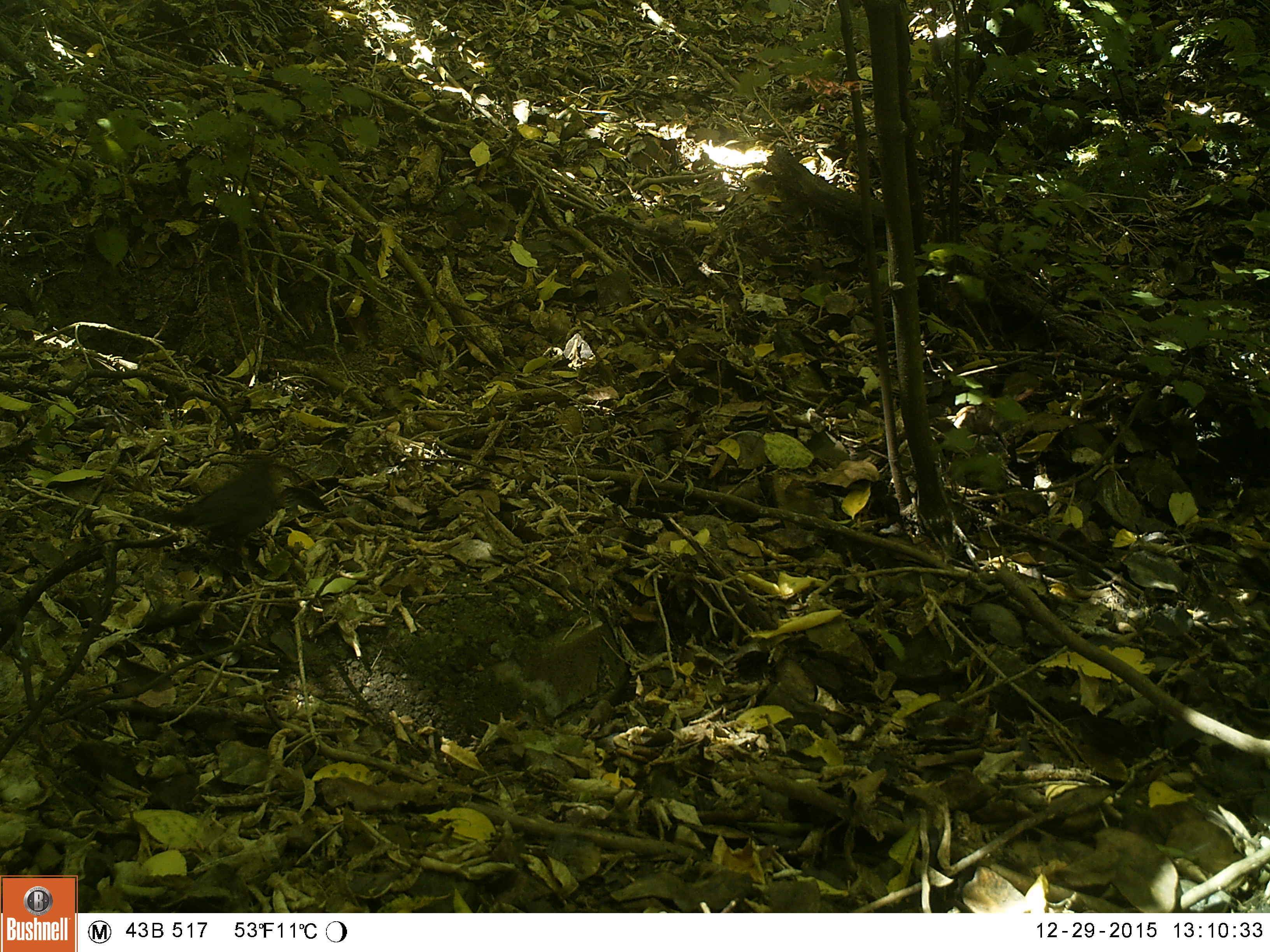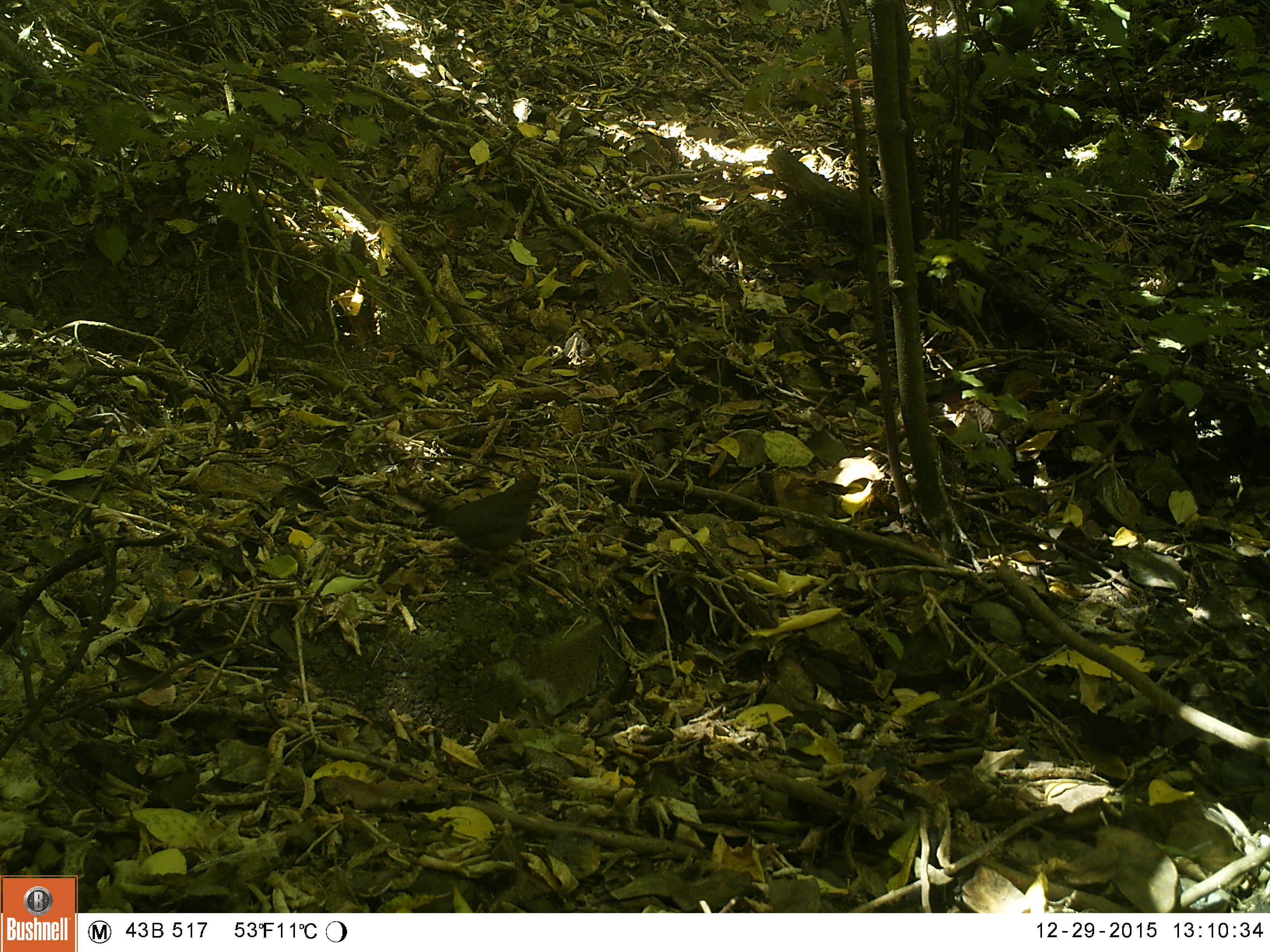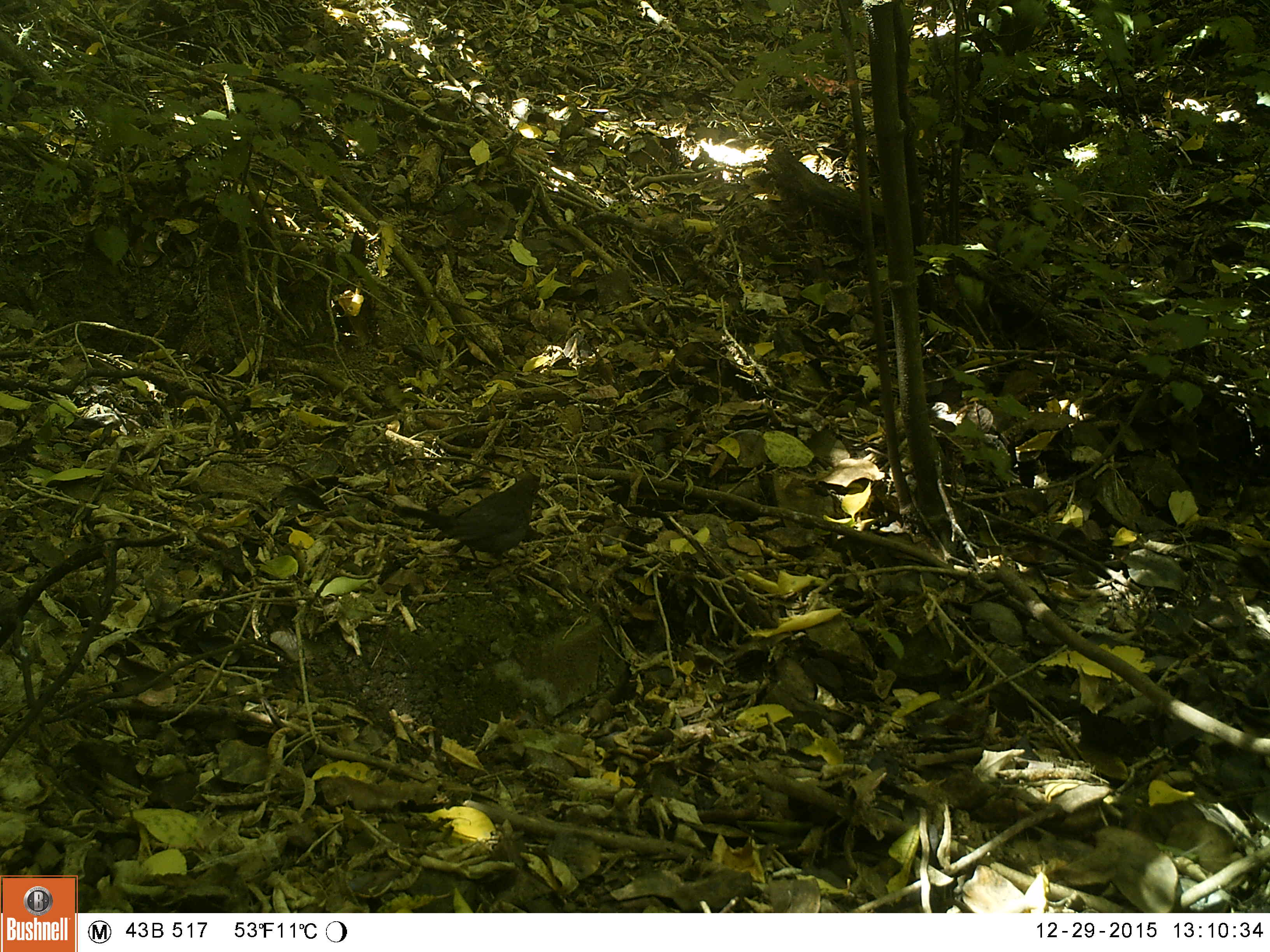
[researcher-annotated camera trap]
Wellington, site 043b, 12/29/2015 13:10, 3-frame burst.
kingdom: Animalia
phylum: Chordata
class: Aves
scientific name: Aves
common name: bird